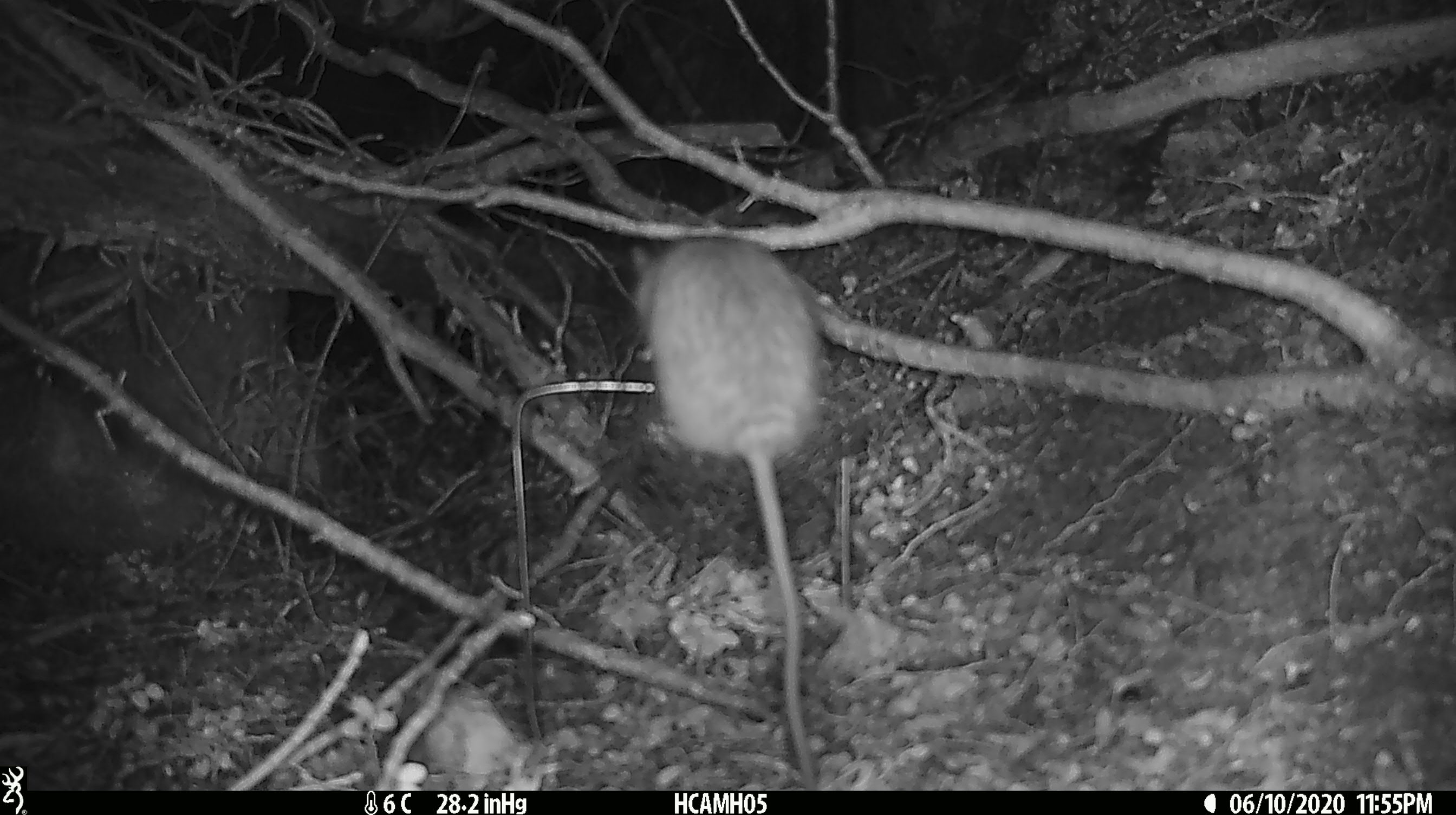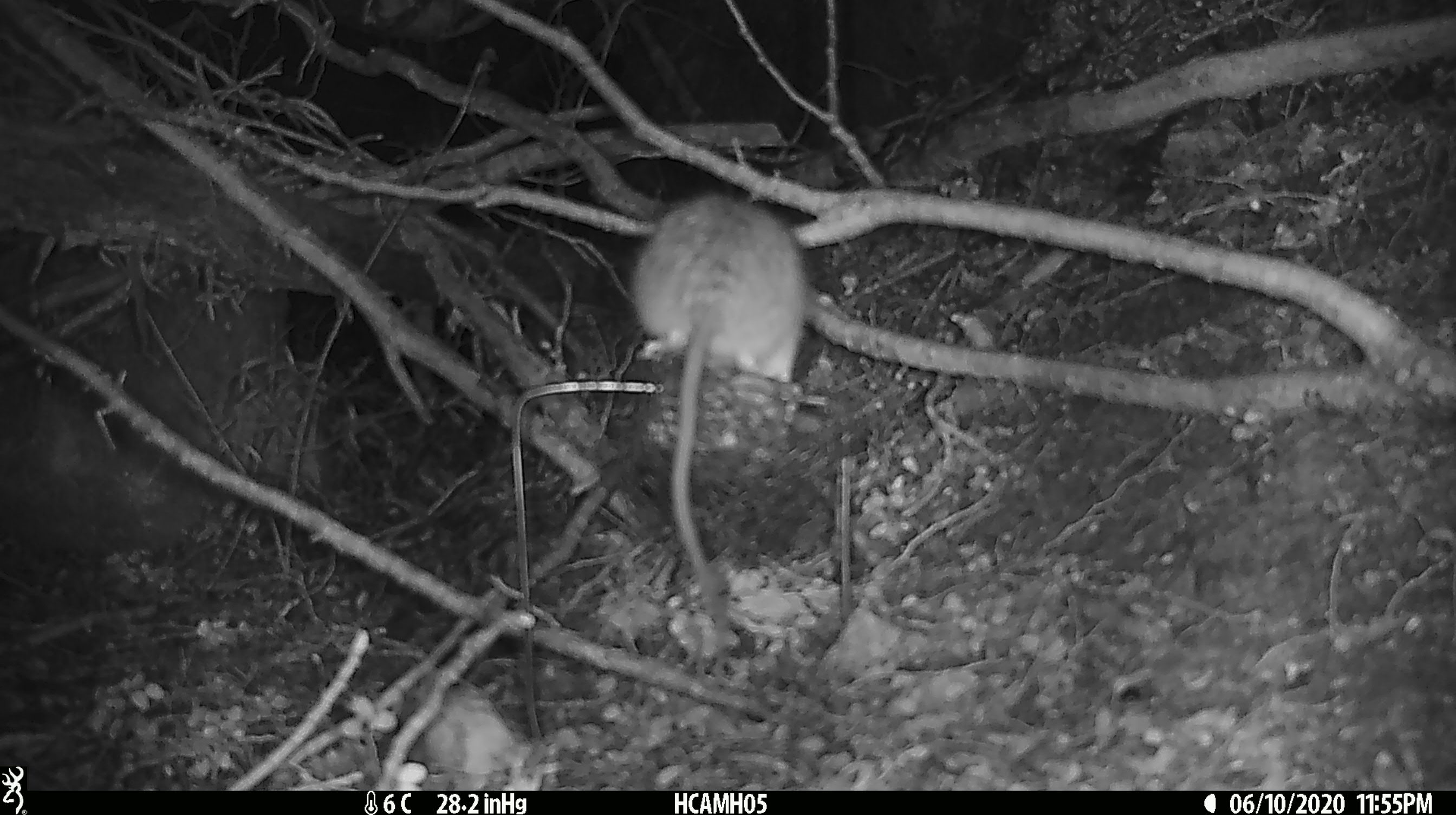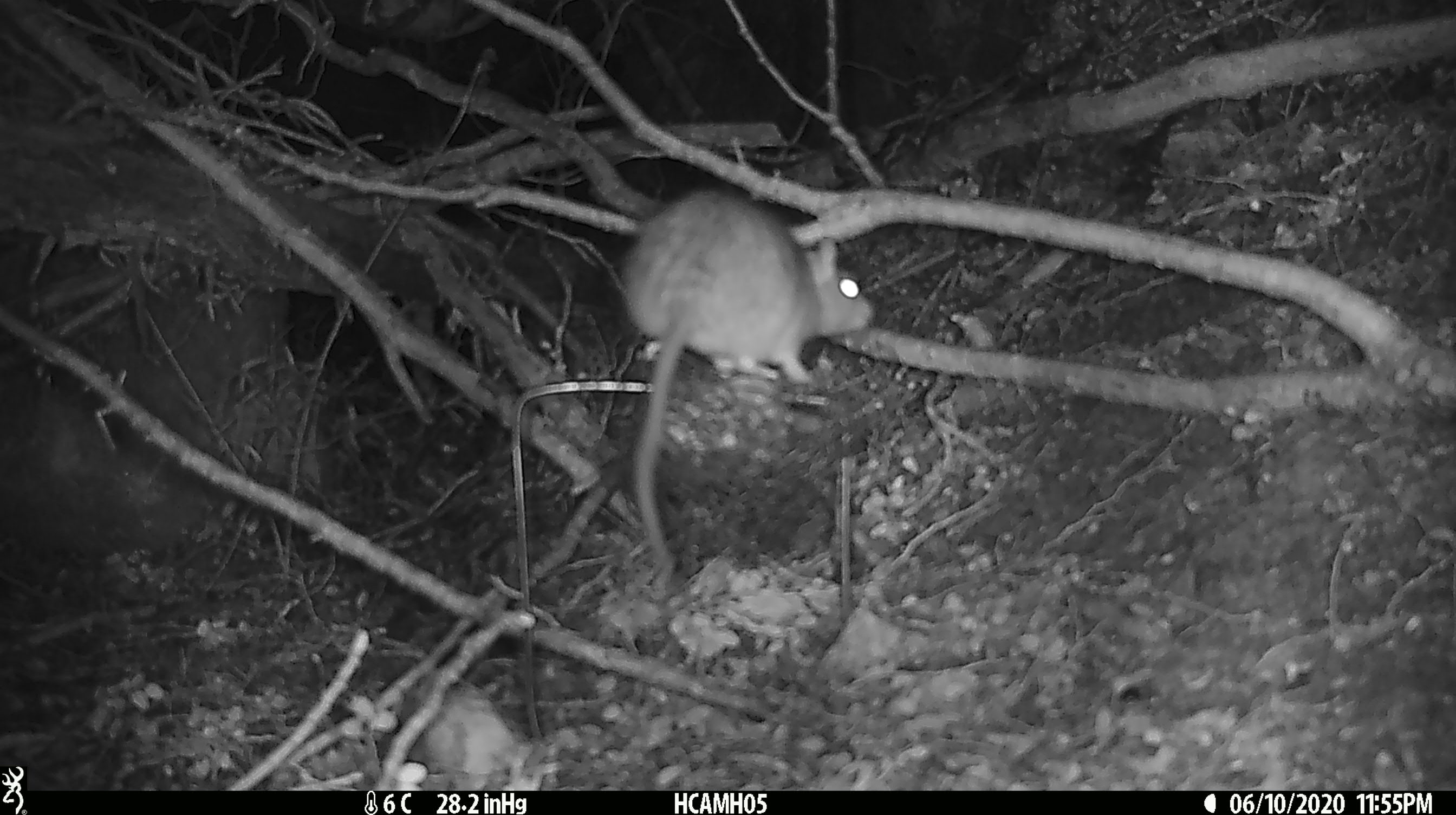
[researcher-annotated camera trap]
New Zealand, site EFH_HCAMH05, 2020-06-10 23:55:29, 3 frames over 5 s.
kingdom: Animalia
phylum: Chordata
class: Mammalia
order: Rodentia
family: Muridae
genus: Rattus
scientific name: Rattus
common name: rat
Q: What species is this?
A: Rat (Rattus).